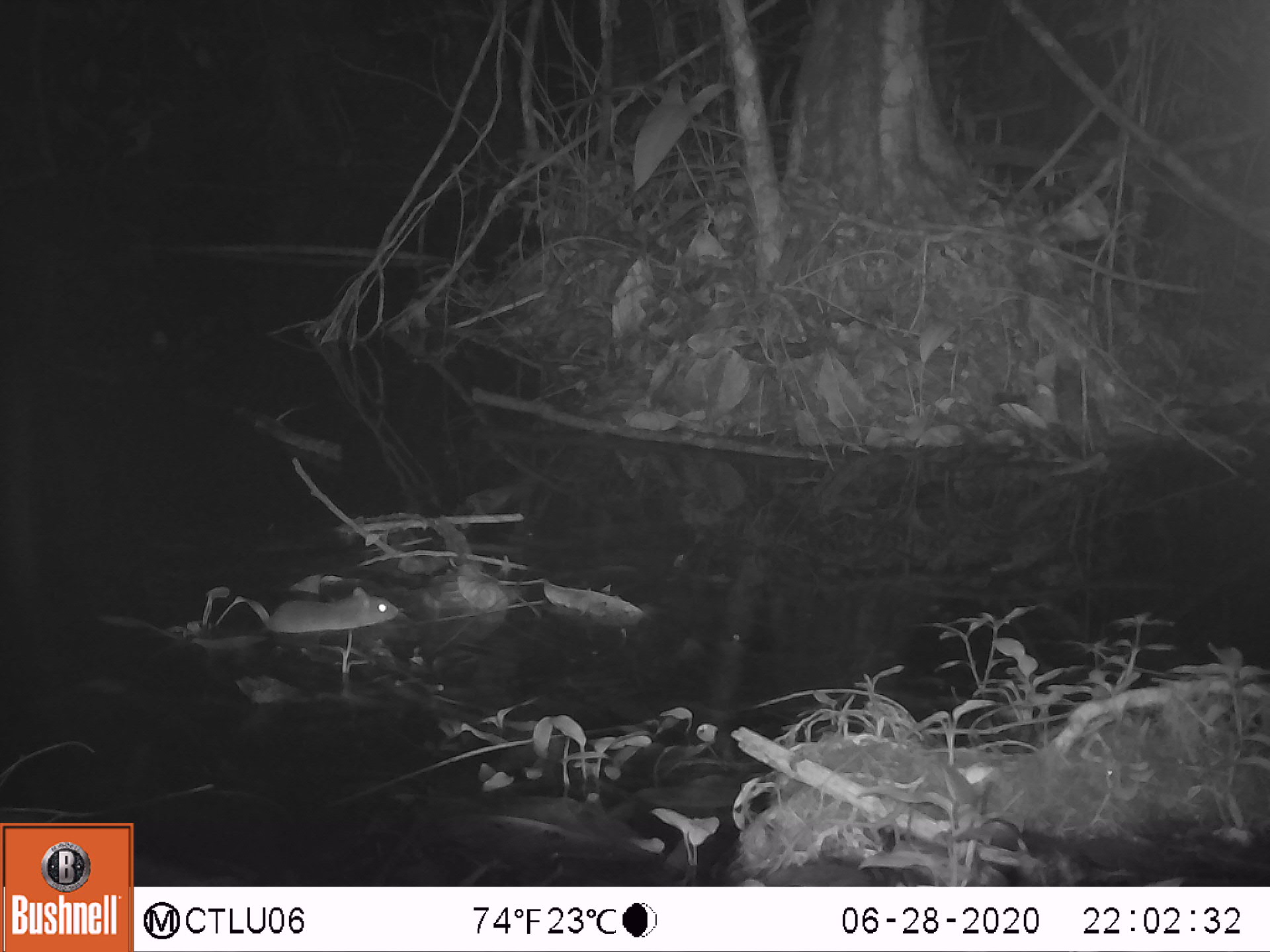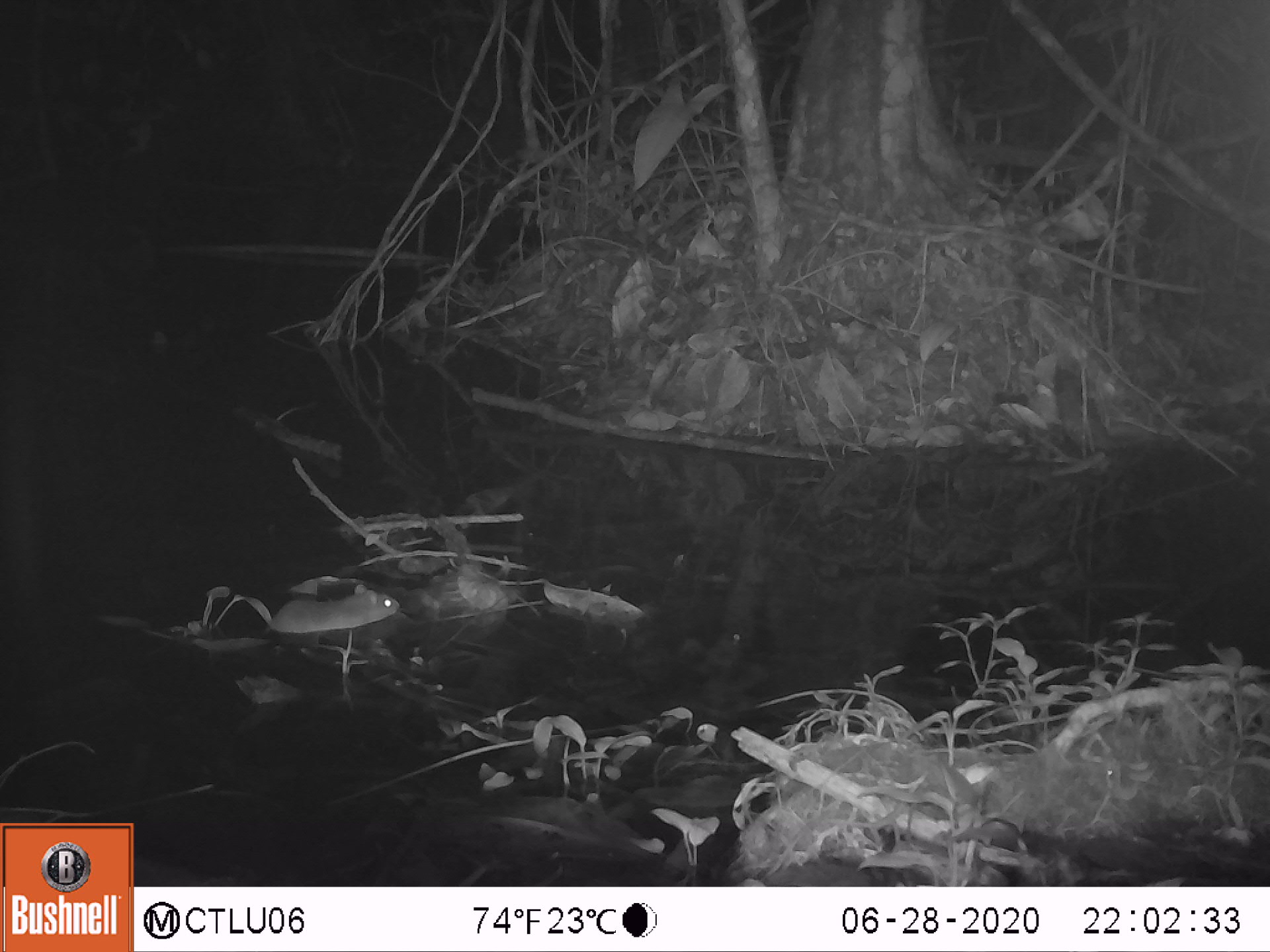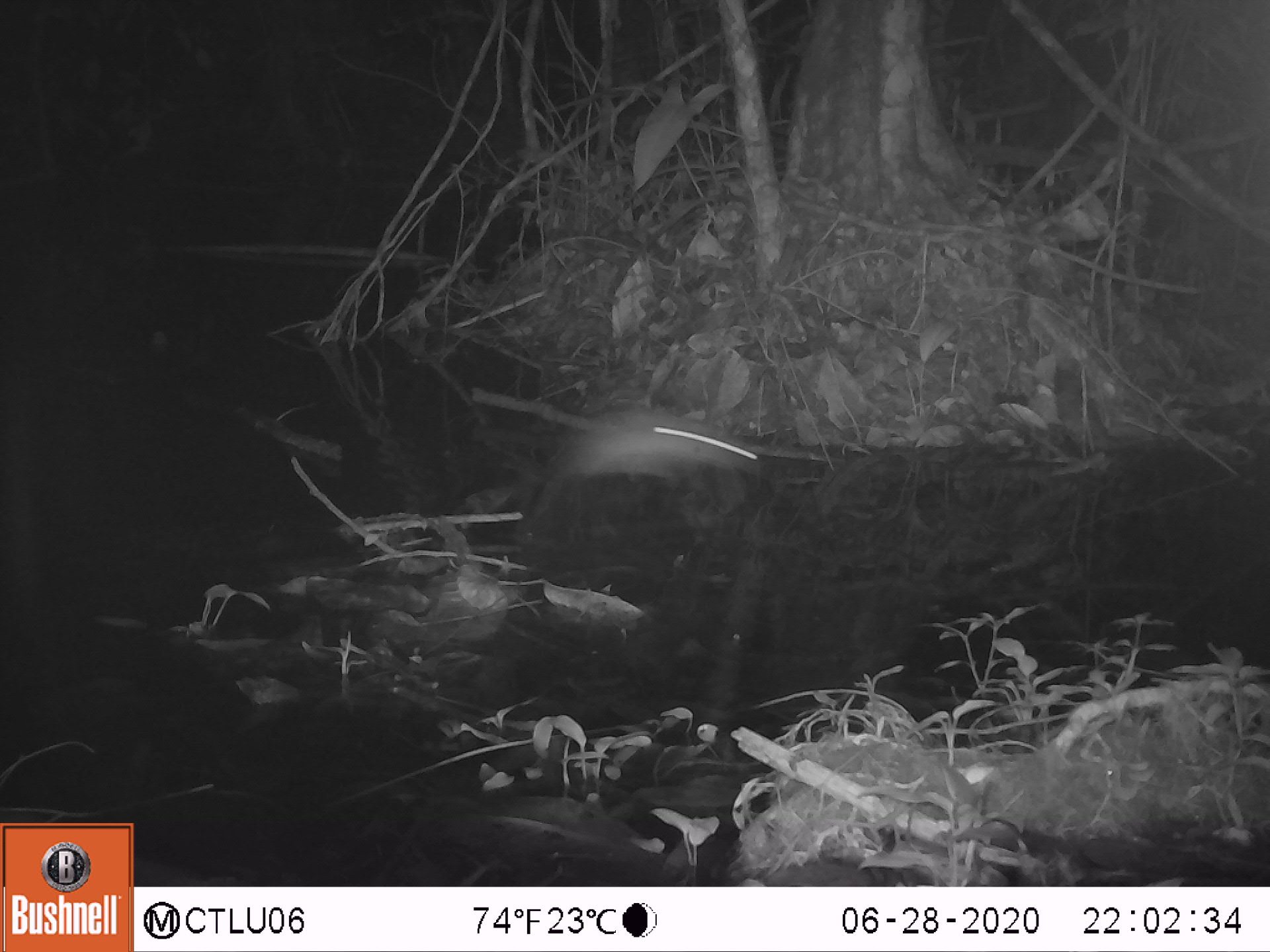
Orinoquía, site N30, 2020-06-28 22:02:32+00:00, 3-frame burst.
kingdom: Animalia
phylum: Chordata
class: Mammalia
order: Rodentia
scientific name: Rodentia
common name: rodent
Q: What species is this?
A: Rodent (Rodentia).